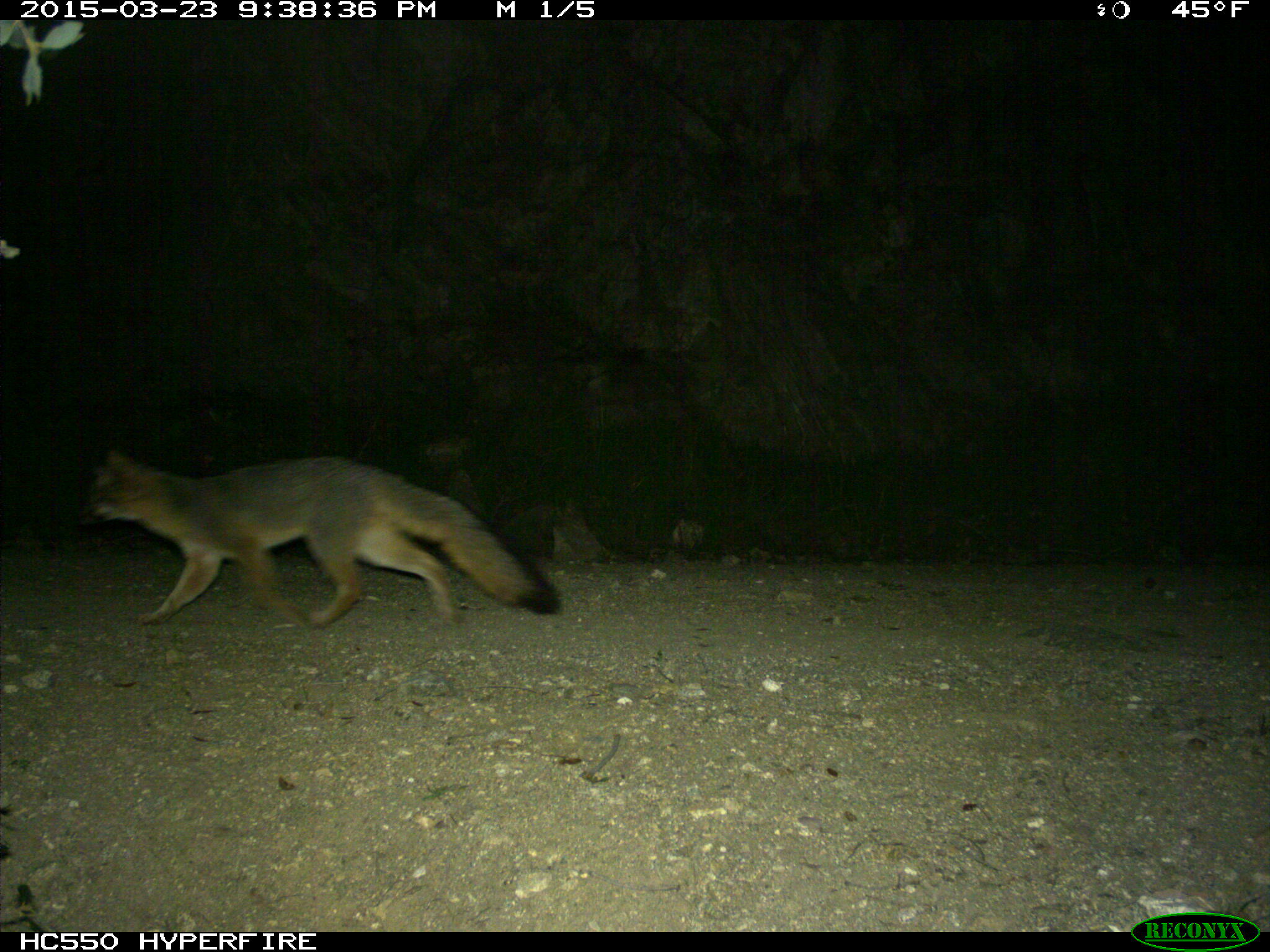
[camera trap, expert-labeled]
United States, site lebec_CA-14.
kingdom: Animalia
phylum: Chordata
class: Mammalia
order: Carnivora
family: Canidae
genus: Urocyon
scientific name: Urocyon cinereoargenteus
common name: gray fox